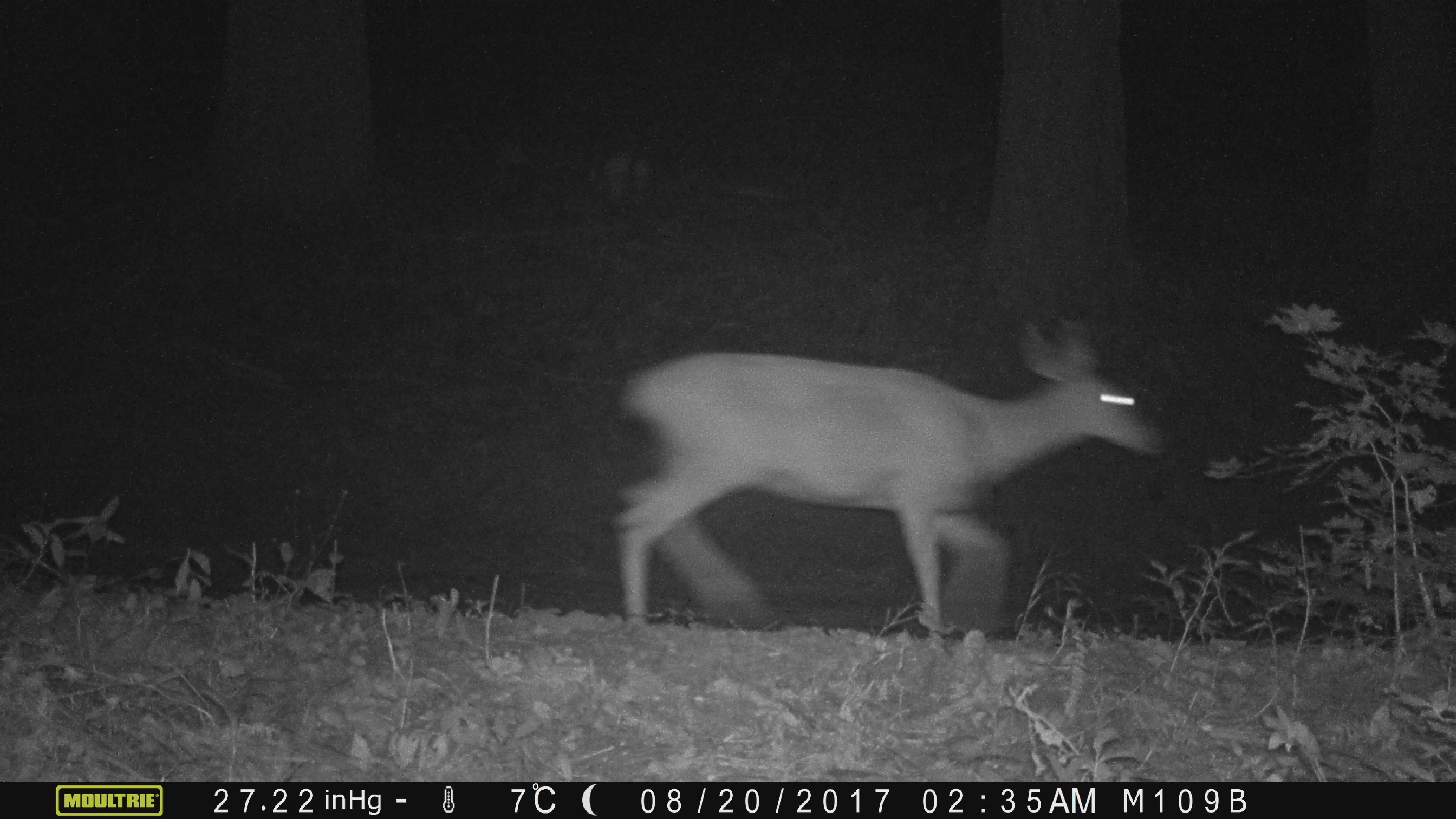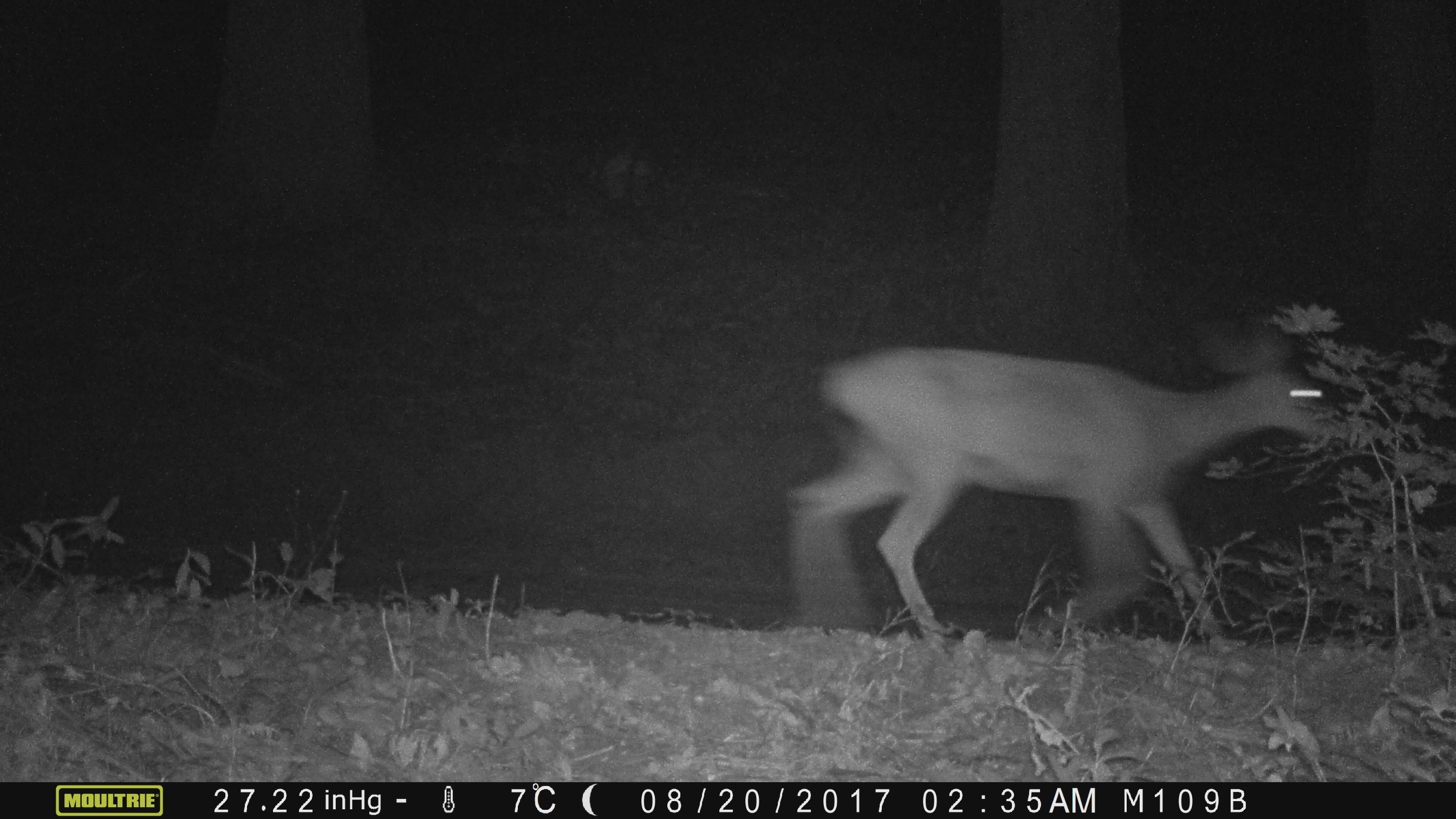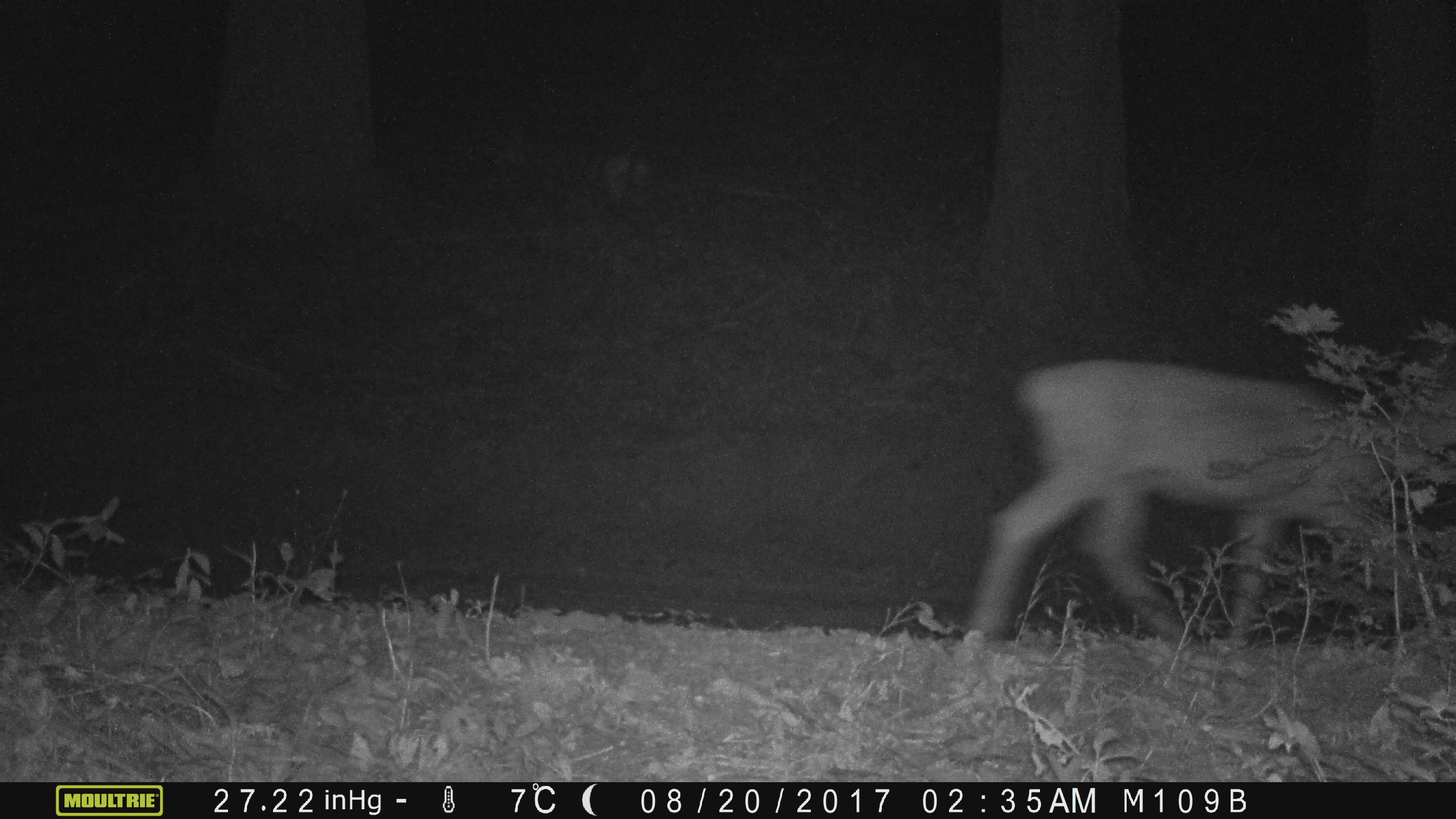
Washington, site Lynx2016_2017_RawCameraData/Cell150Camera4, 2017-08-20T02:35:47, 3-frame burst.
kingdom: Animalia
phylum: Chordata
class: Mammalia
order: Artiodactyla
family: Cervidae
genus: Odocoileus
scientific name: Odocoileus hemionus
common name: mule deer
Odocoileus hemionus (mule deer). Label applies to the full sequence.